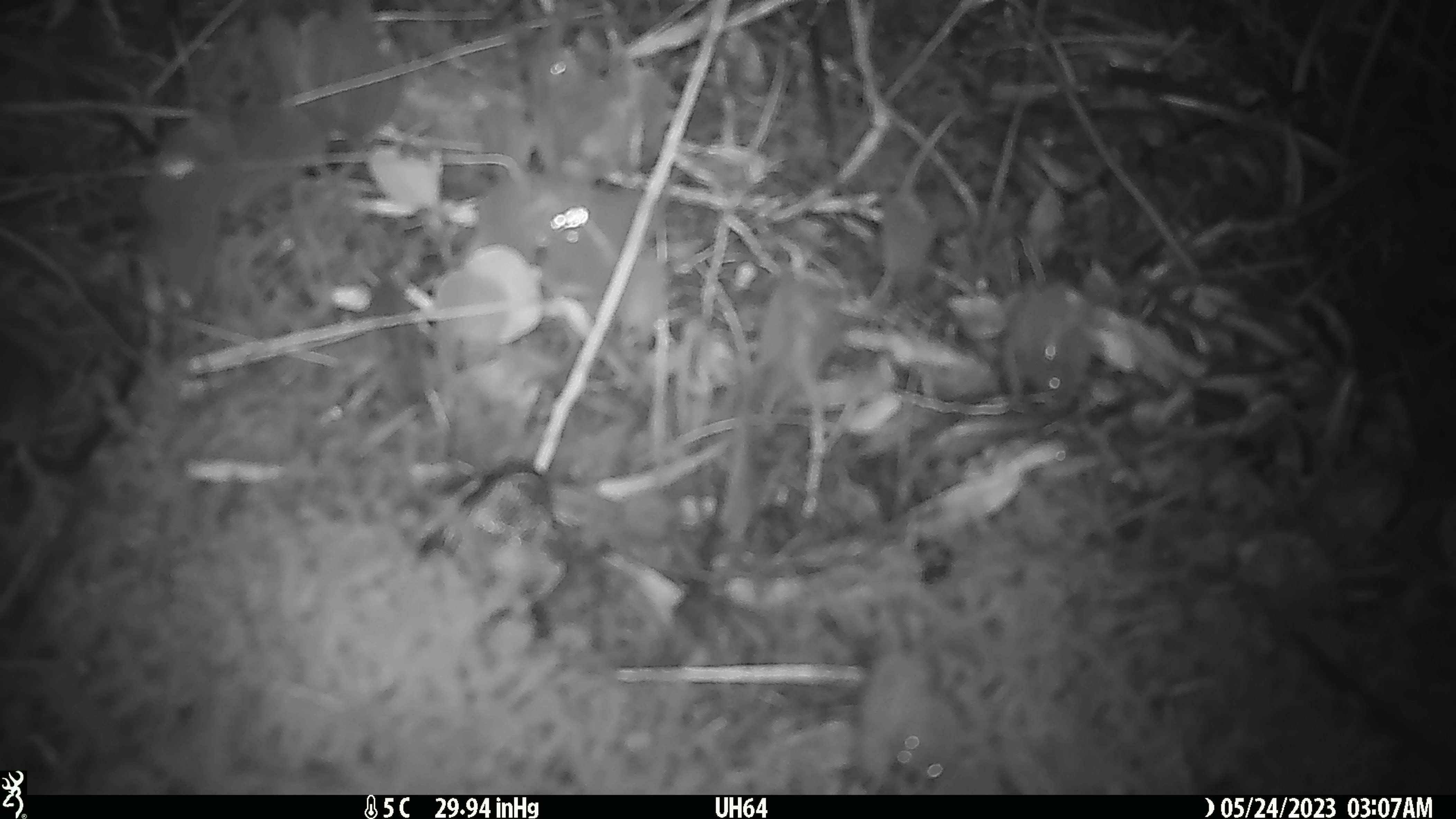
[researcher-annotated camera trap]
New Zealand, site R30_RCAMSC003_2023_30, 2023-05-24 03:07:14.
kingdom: Animalia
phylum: Chordata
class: Mammalia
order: Rodentia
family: Muridae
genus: Mus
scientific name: Mus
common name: mouse